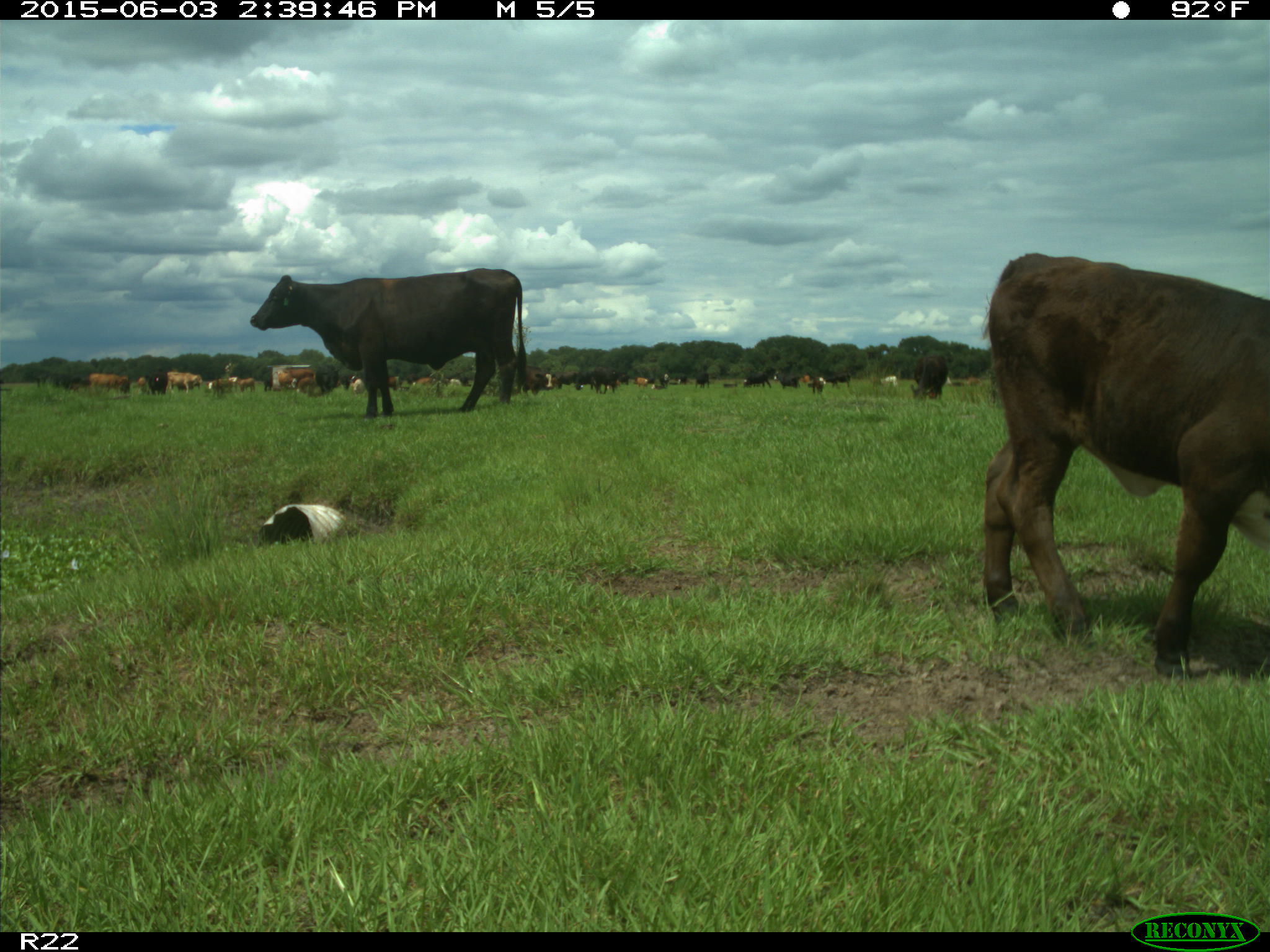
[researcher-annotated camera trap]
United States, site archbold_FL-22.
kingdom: Animalia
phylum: Chordata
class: Mammalia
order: Artiodactyla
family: Bovidae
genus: Bos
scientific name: Bos taurus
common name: domestic cow